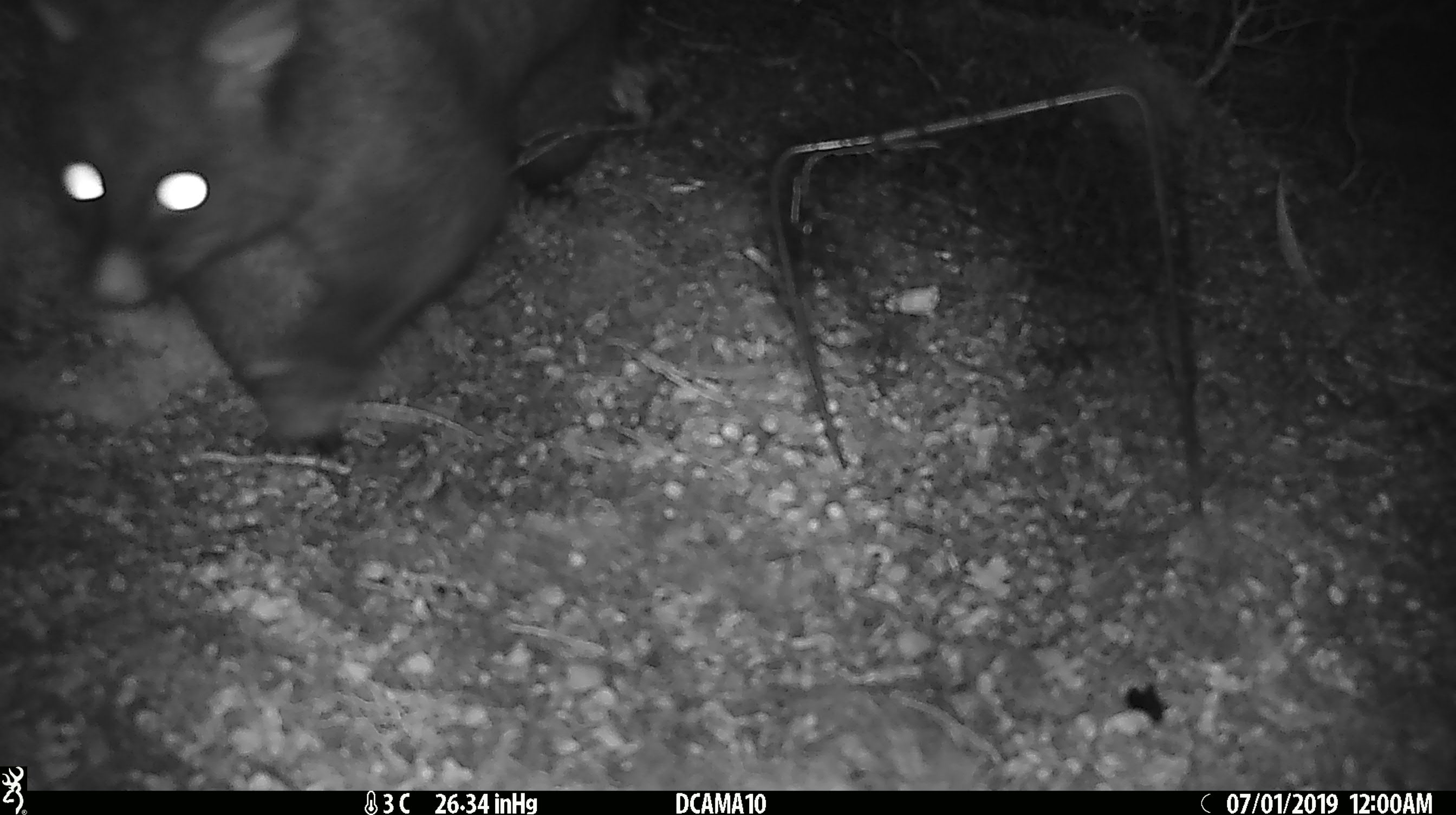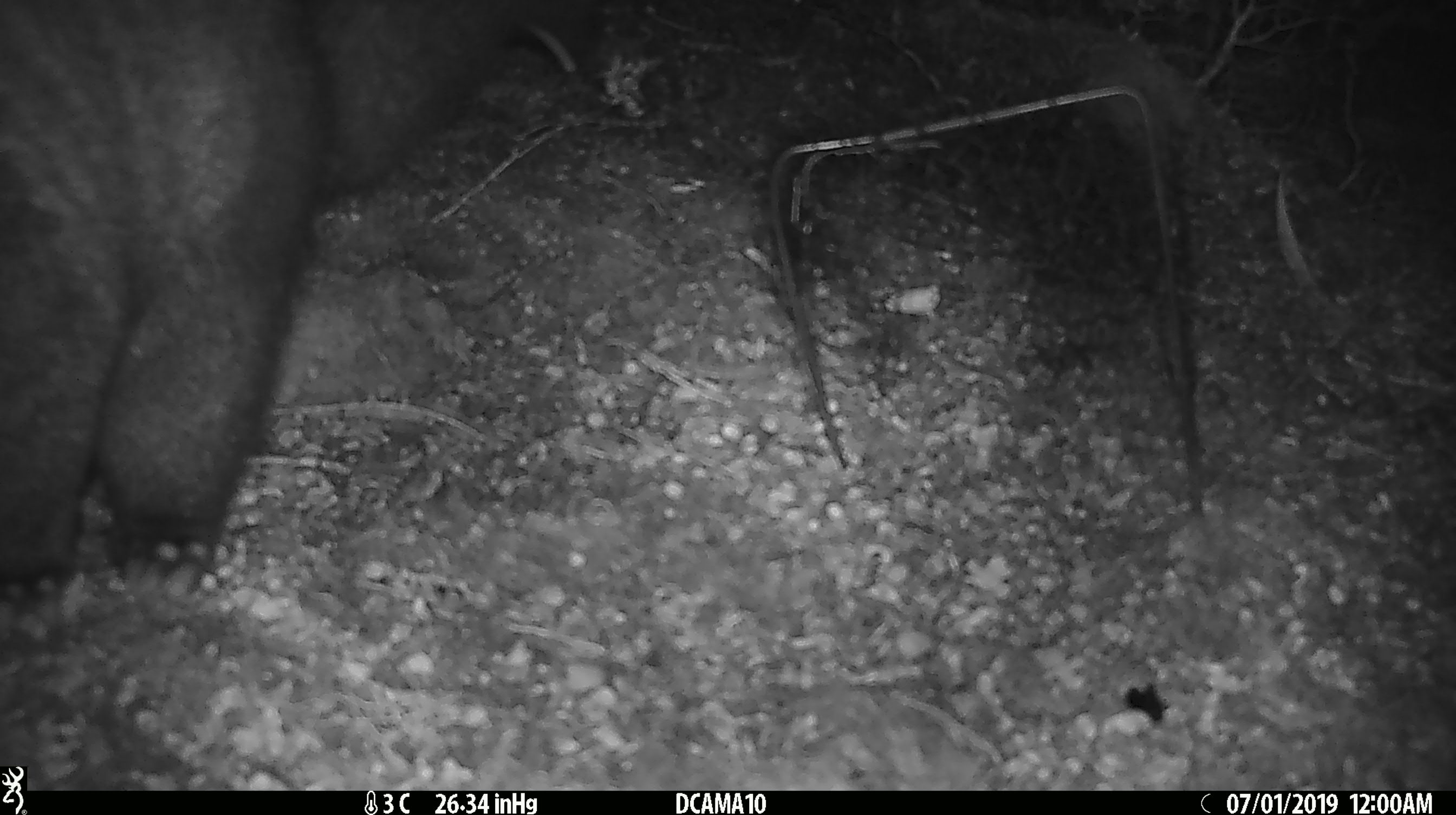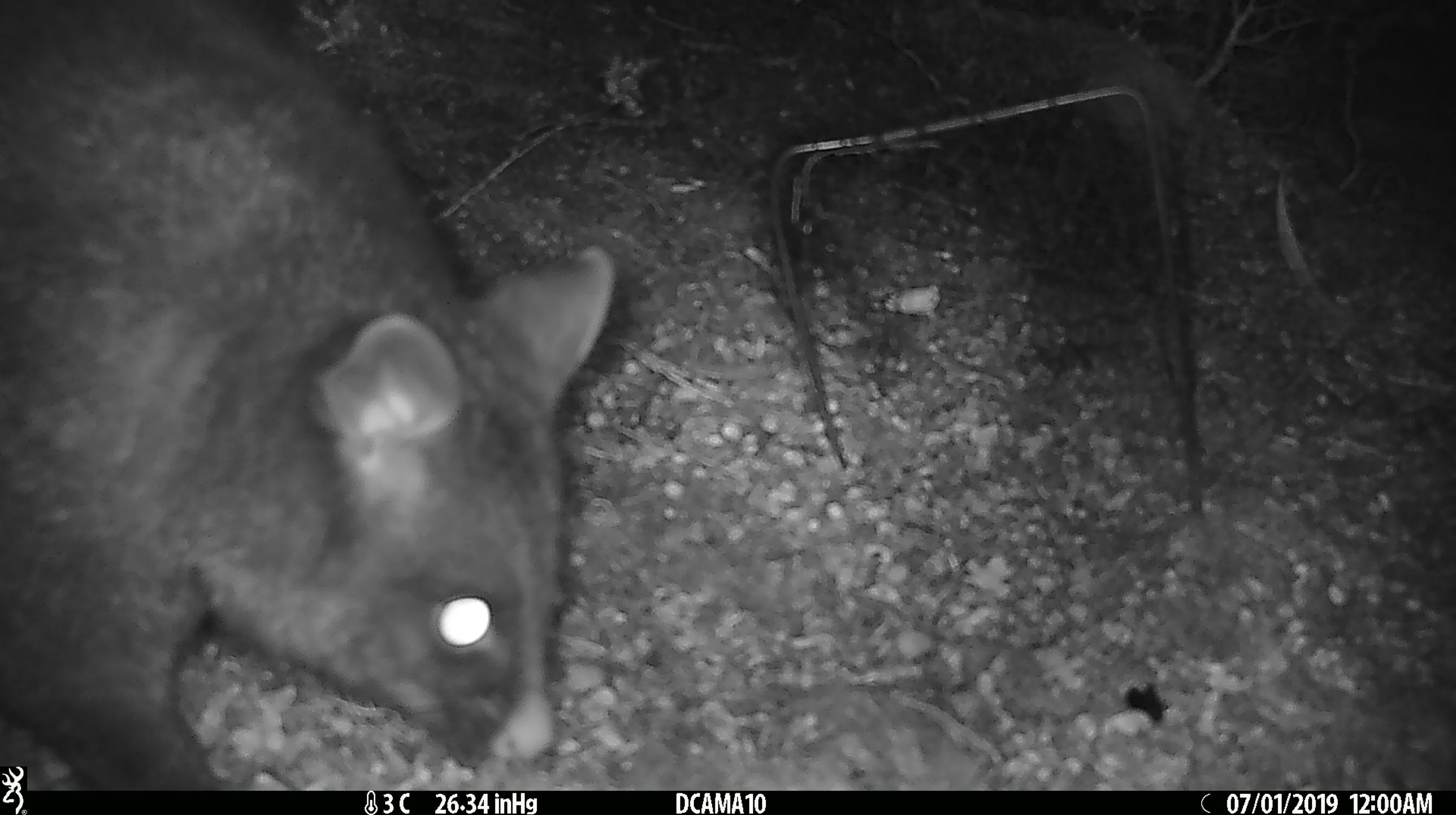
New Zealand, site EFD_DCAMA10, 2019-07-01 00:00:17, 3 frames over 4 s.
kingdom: Animalia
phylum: Chordata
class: Mammalia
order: Diprotodontia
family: Phalangeridae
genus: Trichosurus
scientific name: Trichosurus vulpecula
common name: common brushtail possum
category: possum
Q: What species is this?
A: Possum (common brushtail possum) (Trichosurus vulpecula).